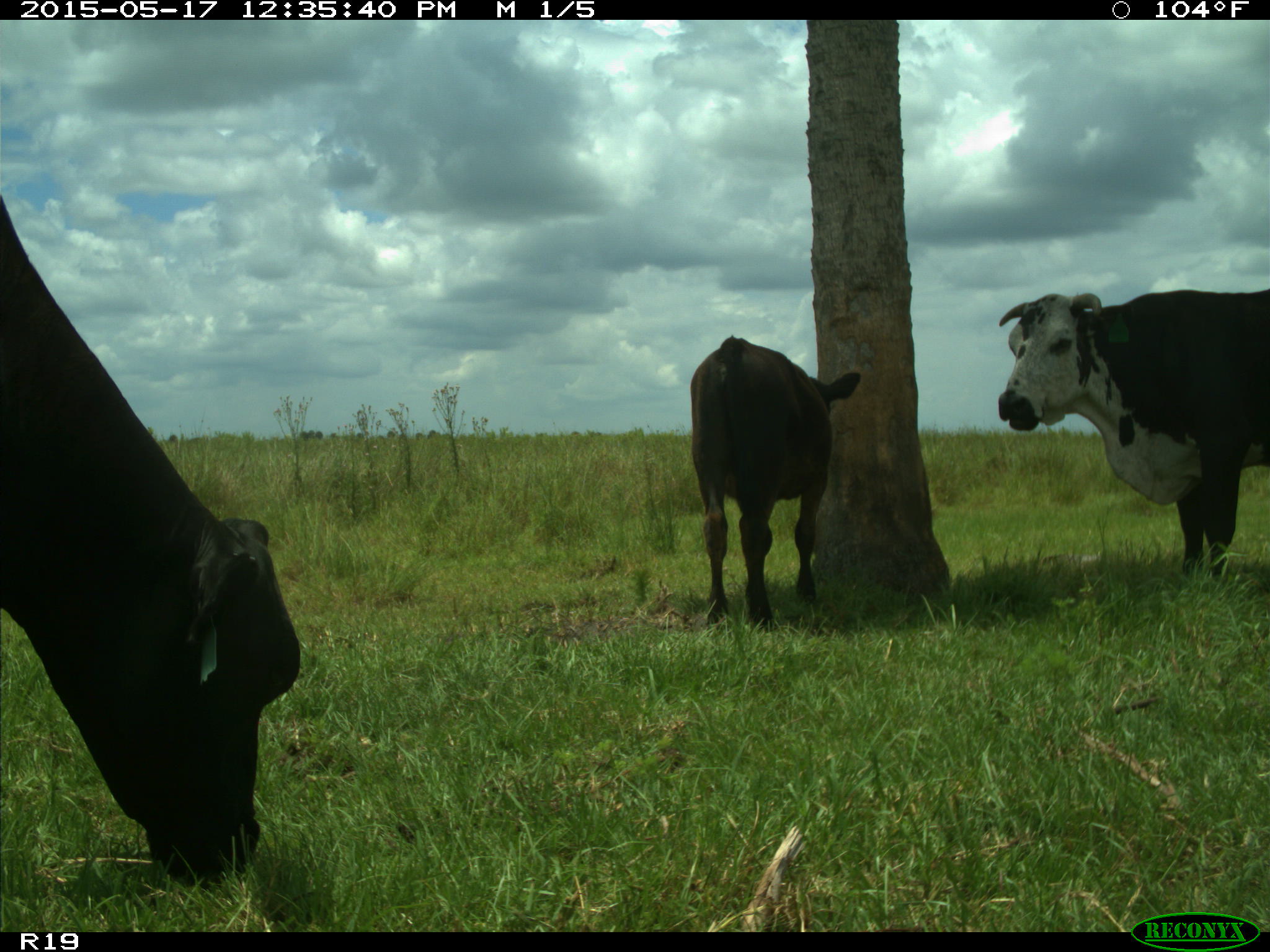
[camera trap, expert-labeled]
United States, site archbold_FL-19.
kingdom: Animalia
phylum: Chordata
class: Mammalia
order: Artiodactyla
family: Bovidae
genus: Bos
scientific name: Bos taurus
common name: domestic cow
Bos taurus (domestic cow).